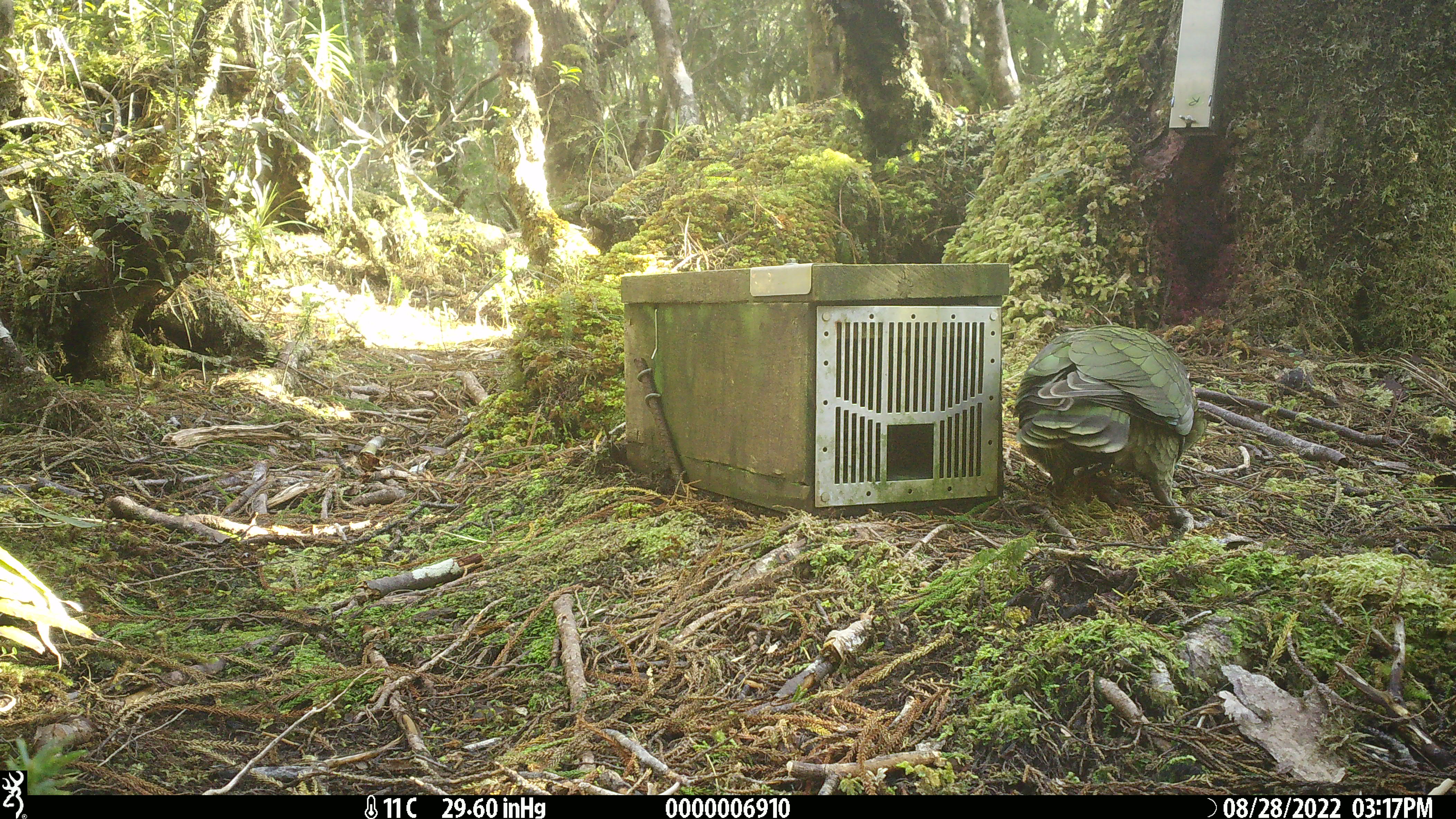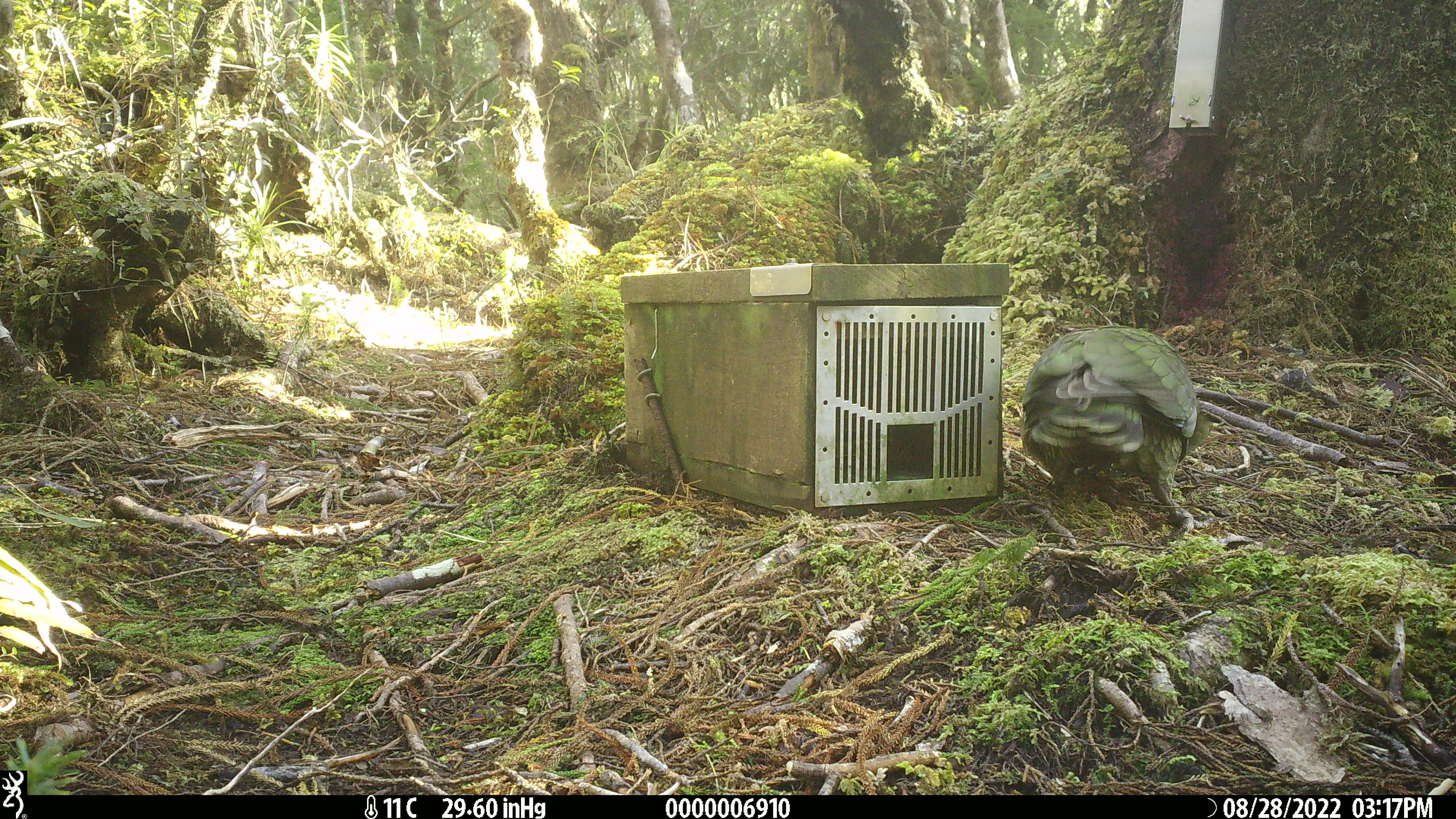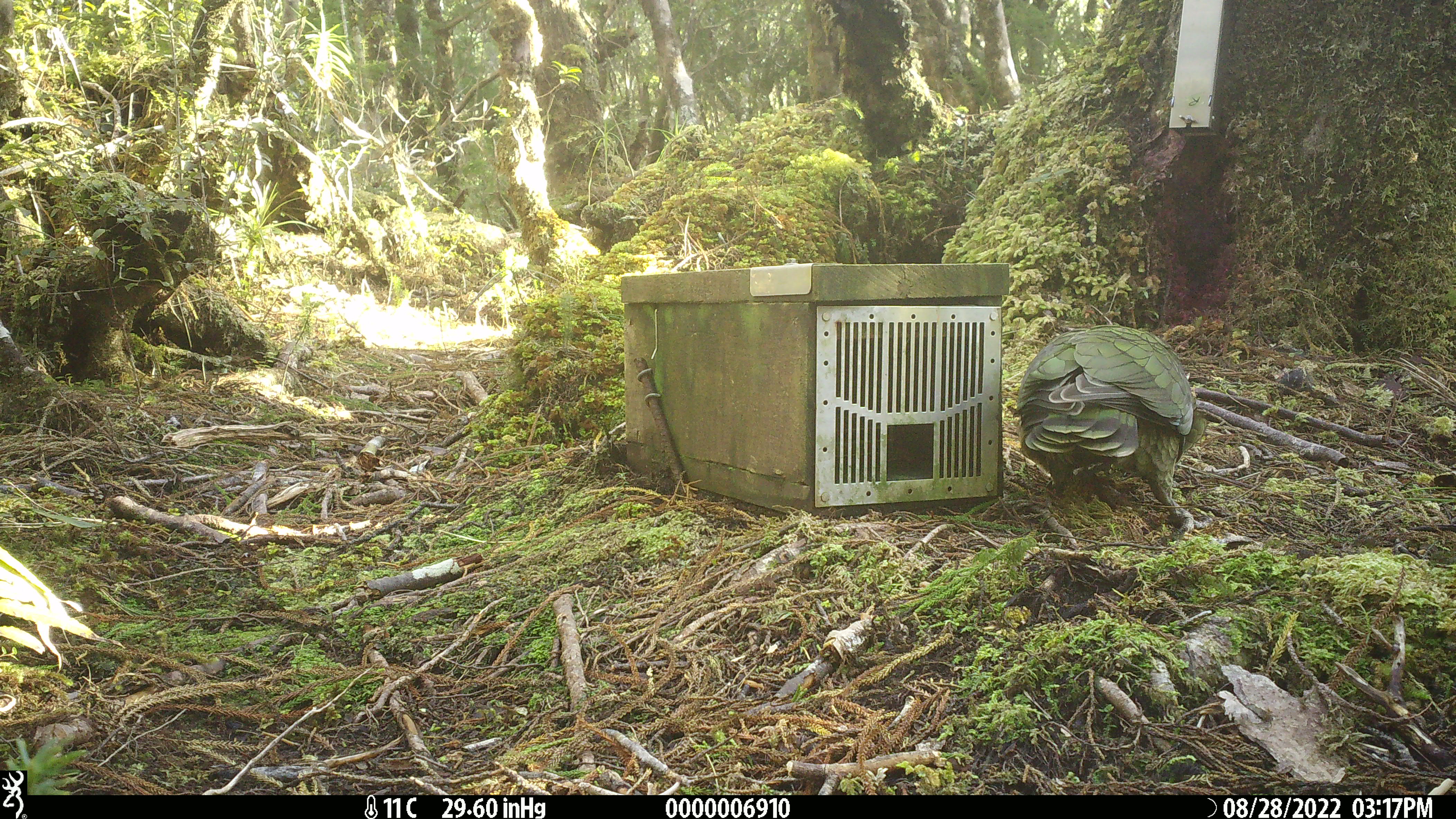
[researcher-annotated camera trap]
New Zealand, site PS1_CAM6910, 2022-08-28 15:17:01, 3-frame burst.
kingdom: Animalia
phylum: Chordata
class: Aves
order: Psittaciformes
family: Strigopidae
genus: Nestor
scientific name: Nestor notabilis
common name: kea